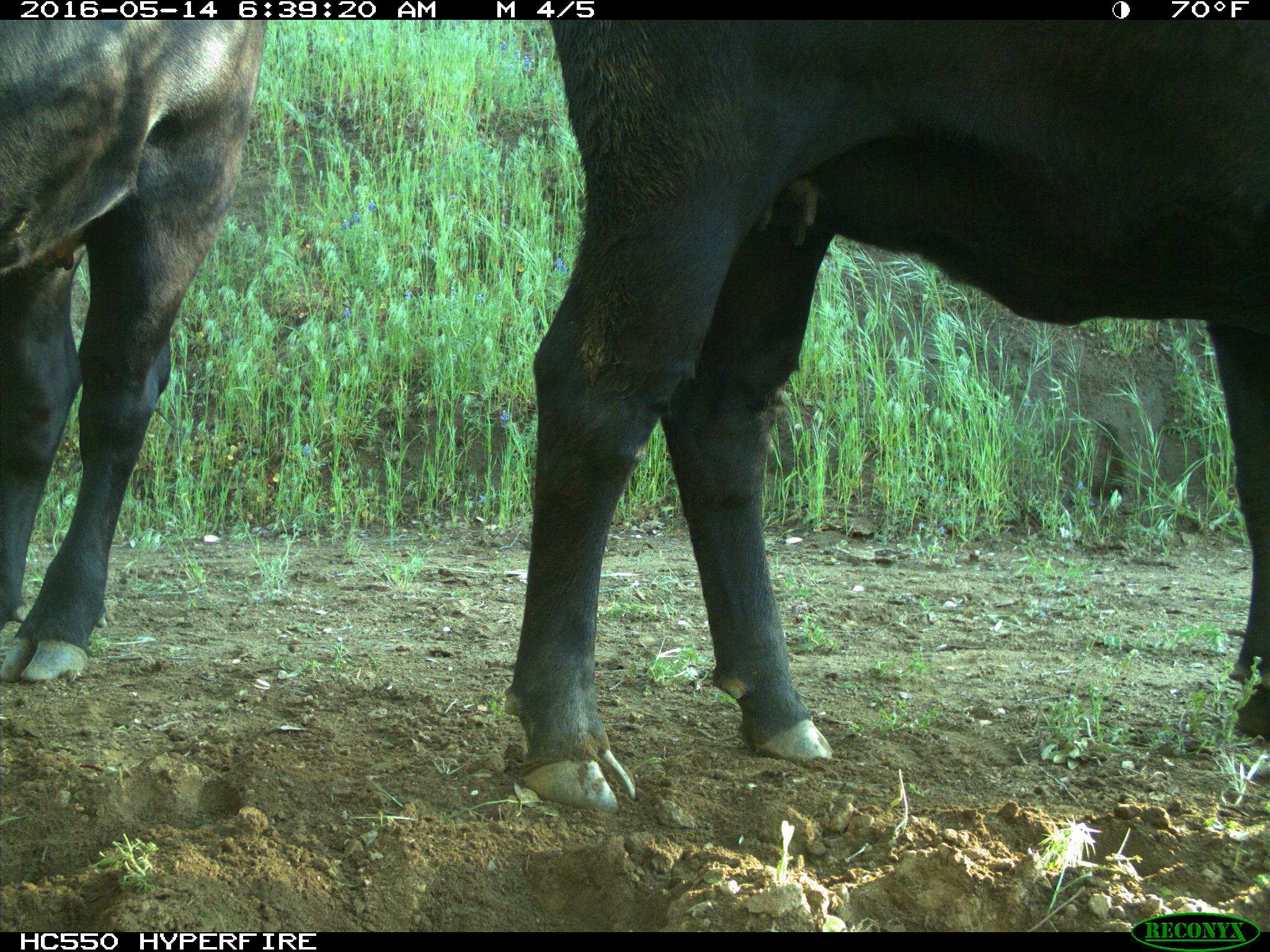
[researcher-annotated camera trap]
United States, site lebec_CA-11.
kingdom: Animalia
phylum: Chordata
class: Mammalia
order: Artiodactyla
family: Bovidae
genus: Bos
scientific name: Bos taurus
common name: domestic cow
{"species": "Bos taurus (domestic cow)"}